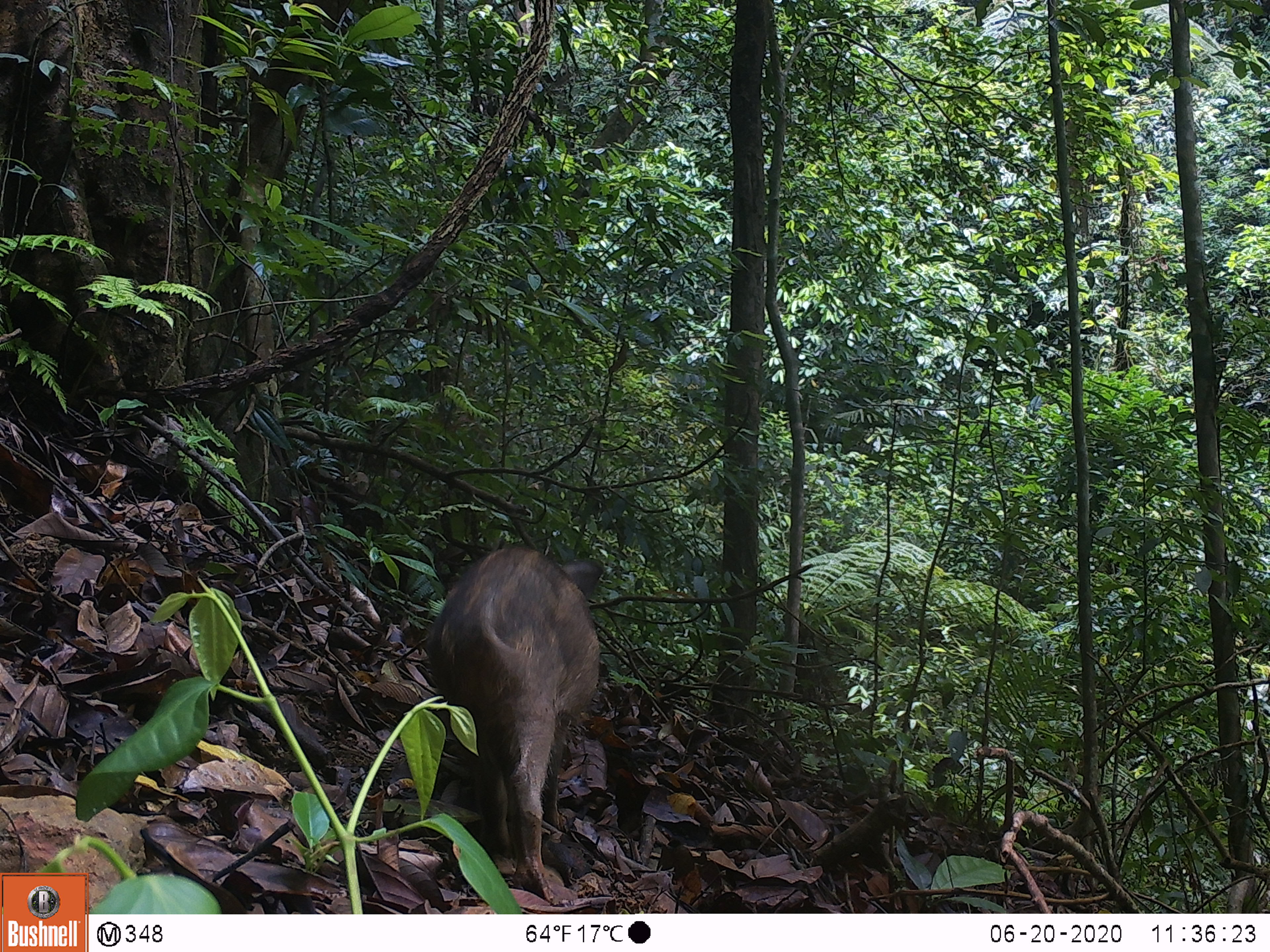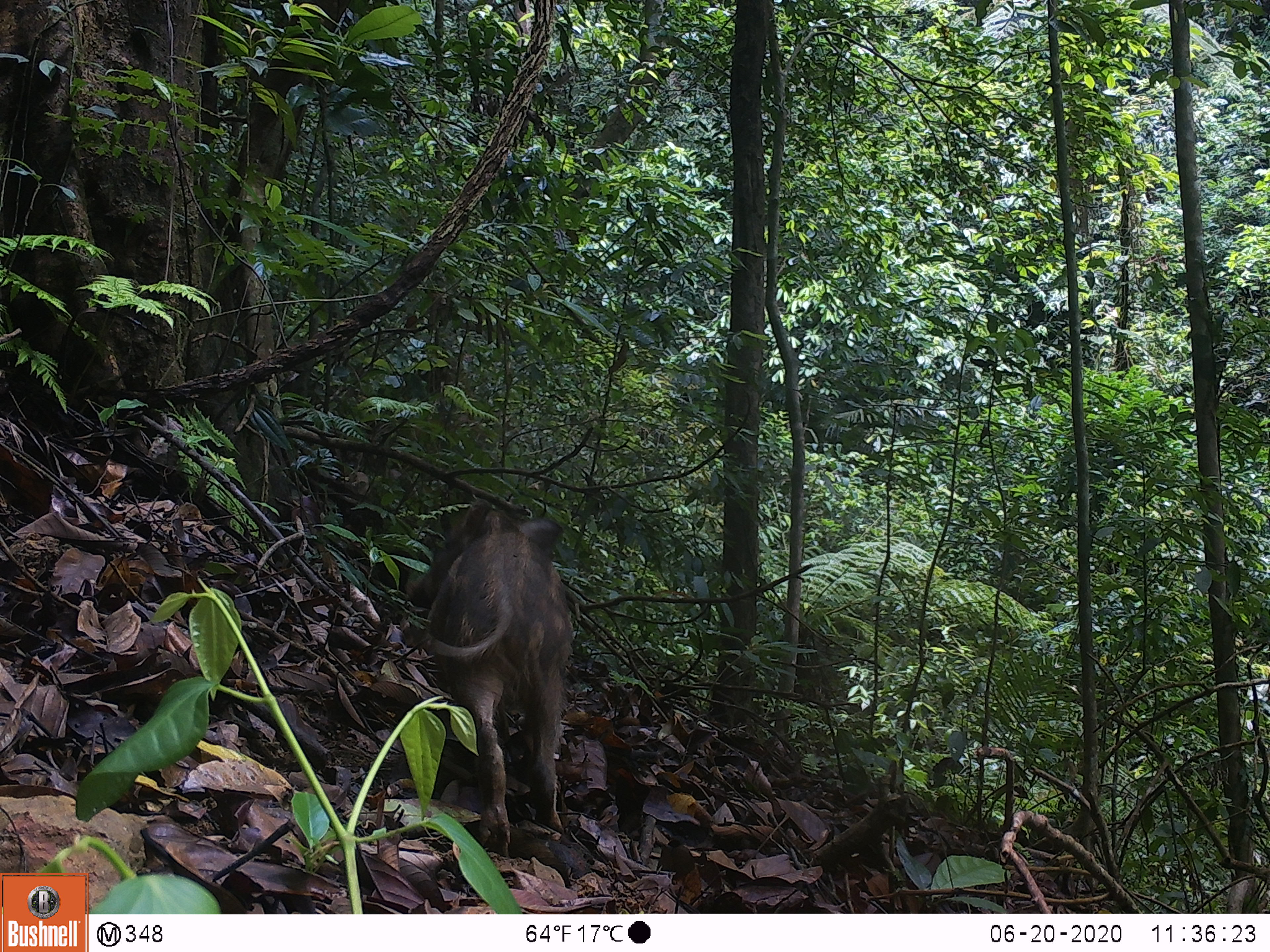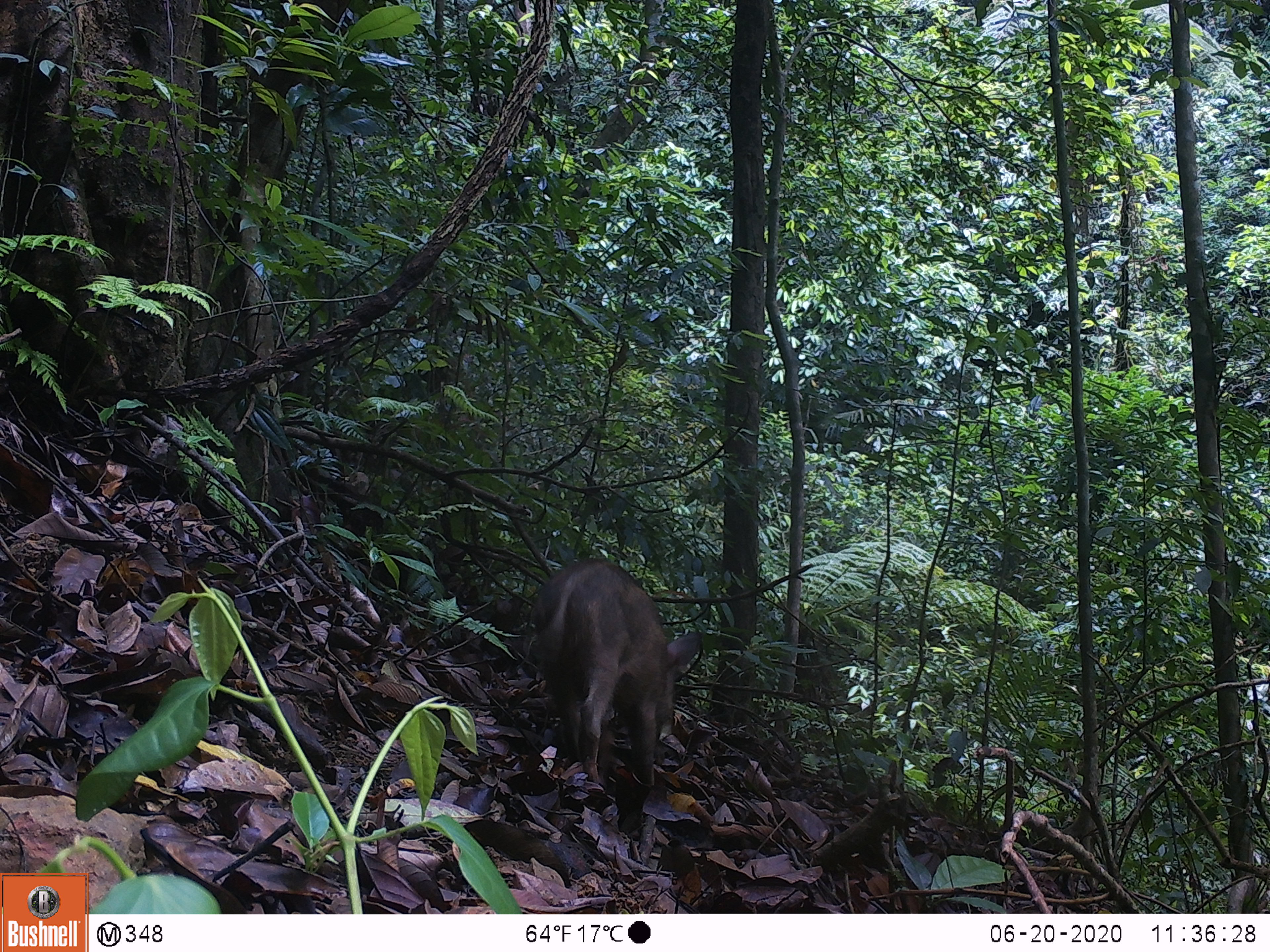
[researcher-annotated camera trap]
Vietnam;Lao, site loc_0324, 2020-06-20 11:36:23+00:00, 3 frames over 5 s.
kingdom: Animalia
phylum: Chordata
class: Mammalia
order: Artiodactyla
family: Suidae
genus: Sus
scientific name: Sus scrofa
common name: eurasian wild pig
Eurasian wild pig (Sus scrofa). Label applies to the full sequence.